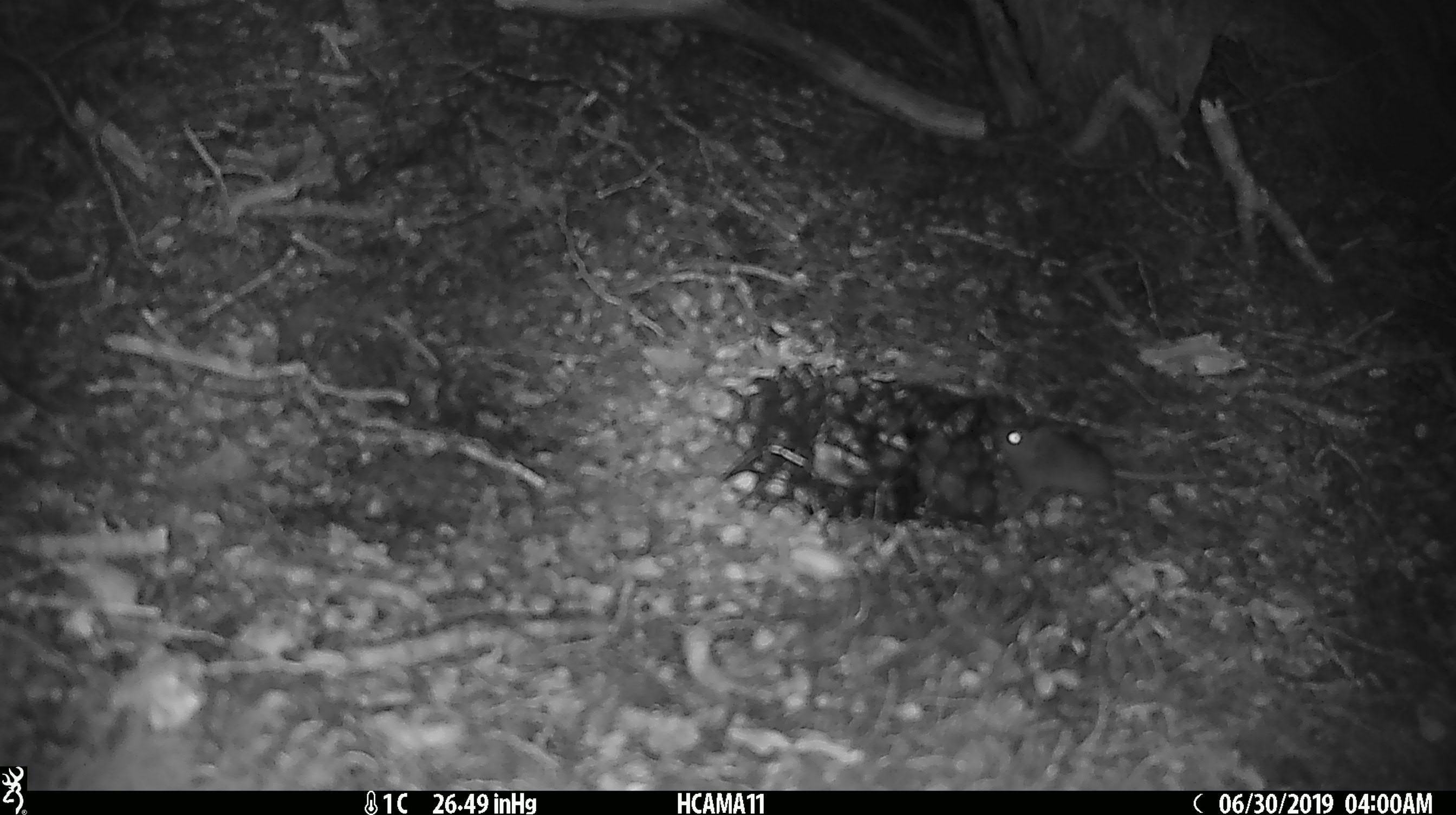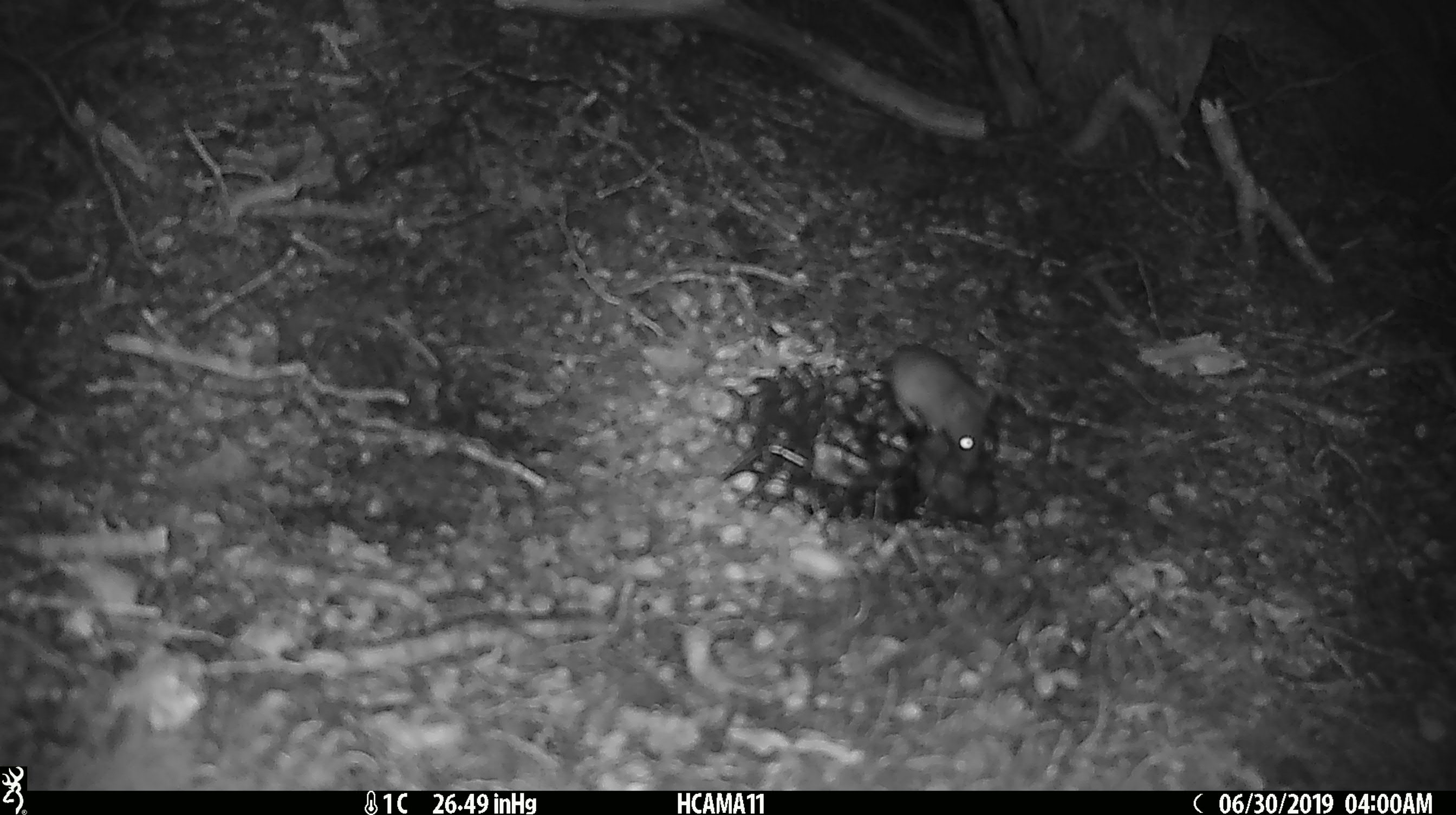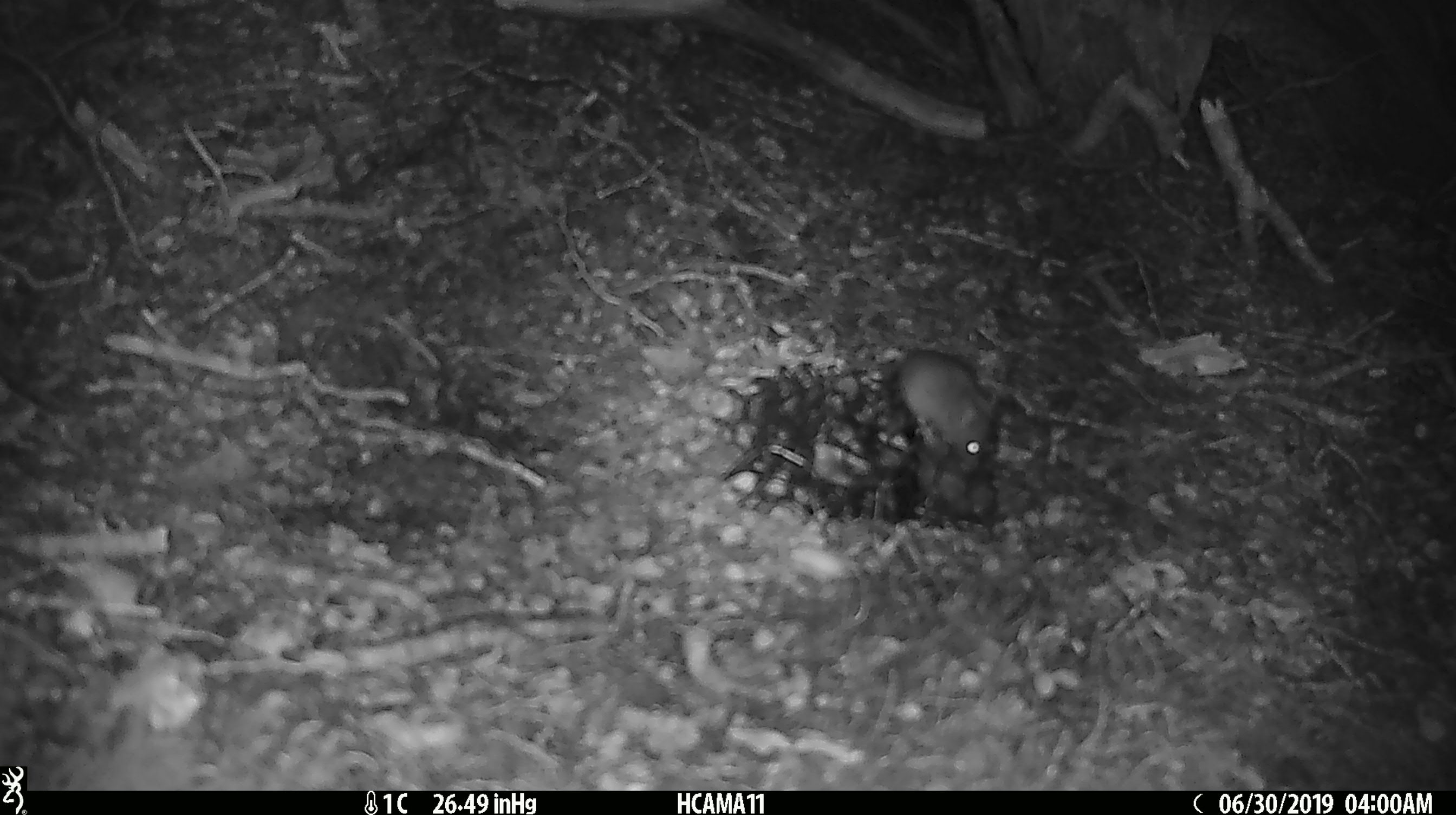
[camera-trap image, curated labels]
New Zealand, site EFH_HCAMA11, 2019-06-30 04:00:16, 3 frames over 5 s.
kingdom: Animalia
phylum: Chordata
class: Mammalia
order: Rodentia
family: Muridae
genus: Mus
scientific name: Mus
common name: mouse